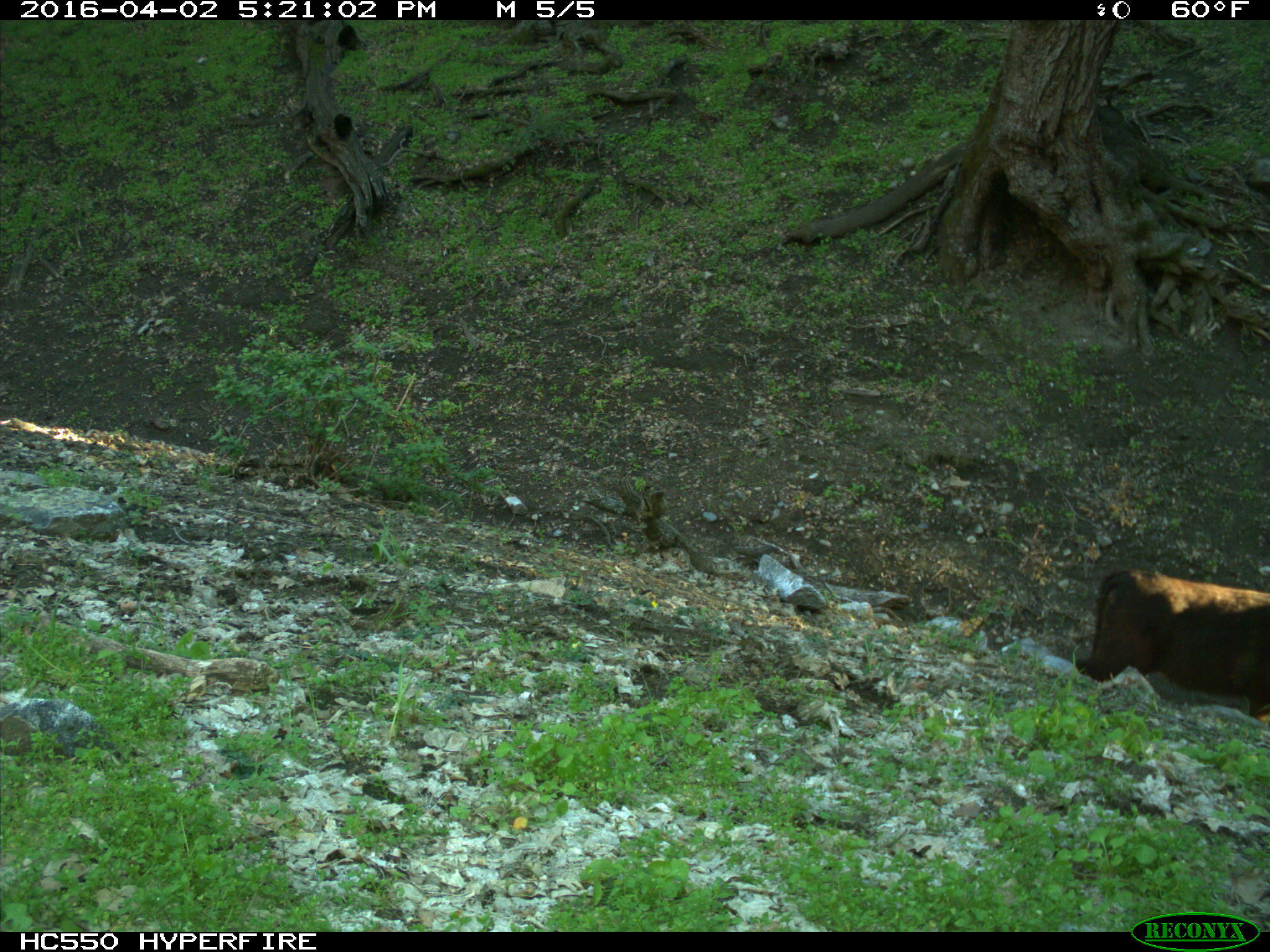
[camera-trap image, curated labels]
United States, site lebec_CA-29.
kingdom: Animalia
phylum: Chordata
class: Mammalia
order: Artiodactyla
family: Bovidae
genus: Bos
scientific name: Bos taurus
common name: domestic cow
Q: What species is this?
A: Bos taurus (domestic cow).